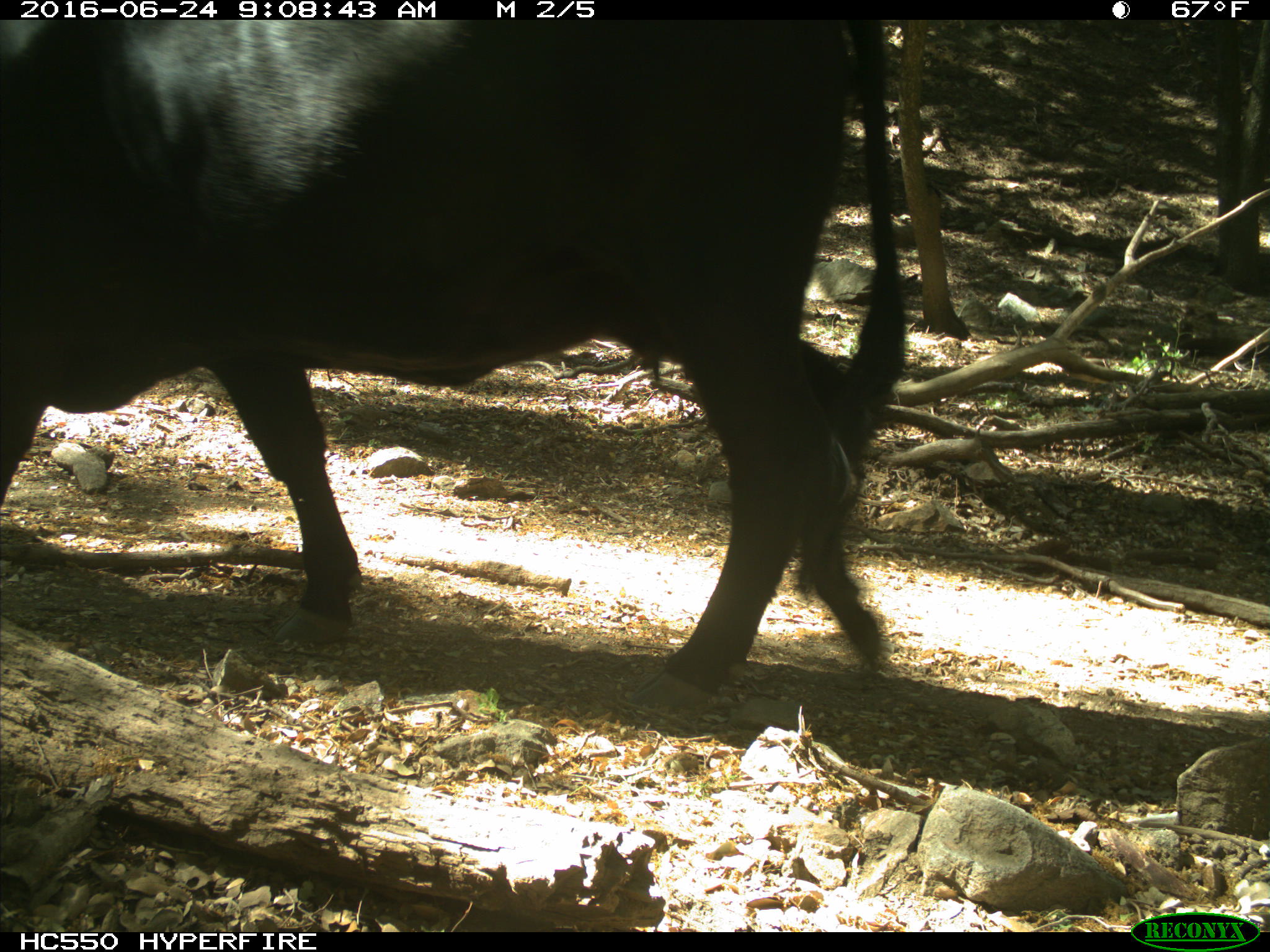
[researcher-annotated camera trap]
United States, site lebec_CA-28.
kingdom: Animalia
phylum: Chordata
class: Mammalia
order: Artiodactyla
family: Bovidae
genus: Bos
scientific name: Bos taurus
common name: domestic cow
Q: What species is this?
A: Bos taurus (domestic cow).